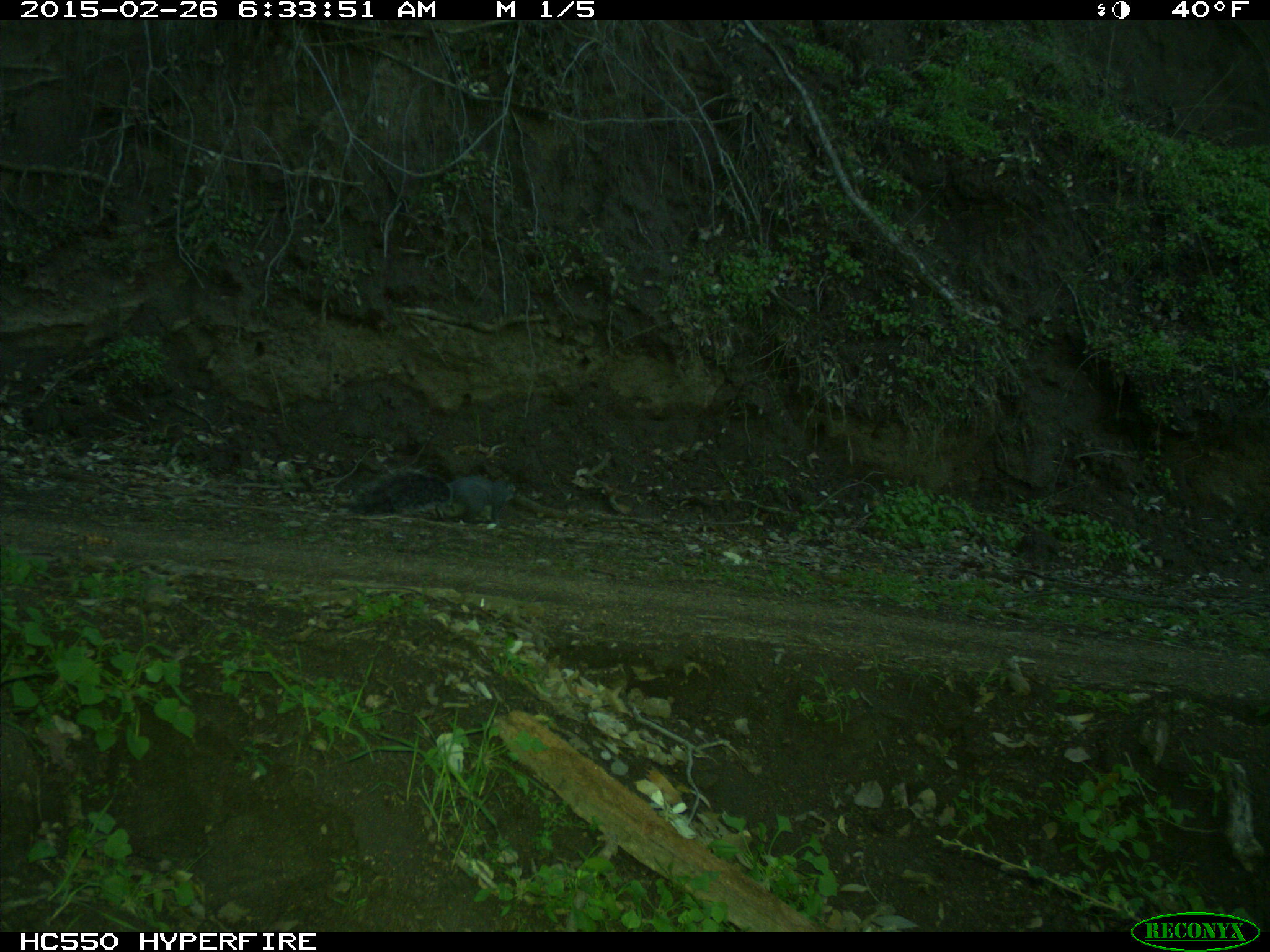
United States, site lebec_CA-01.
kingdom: Animalia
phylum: Chordata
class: Mammalia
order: Rodentia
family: Sciuridae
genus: Sciurus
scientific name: Sciurus carolinensis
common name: eastern gray squirrel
Sciurus carolinensis (eastern gray squirrel).